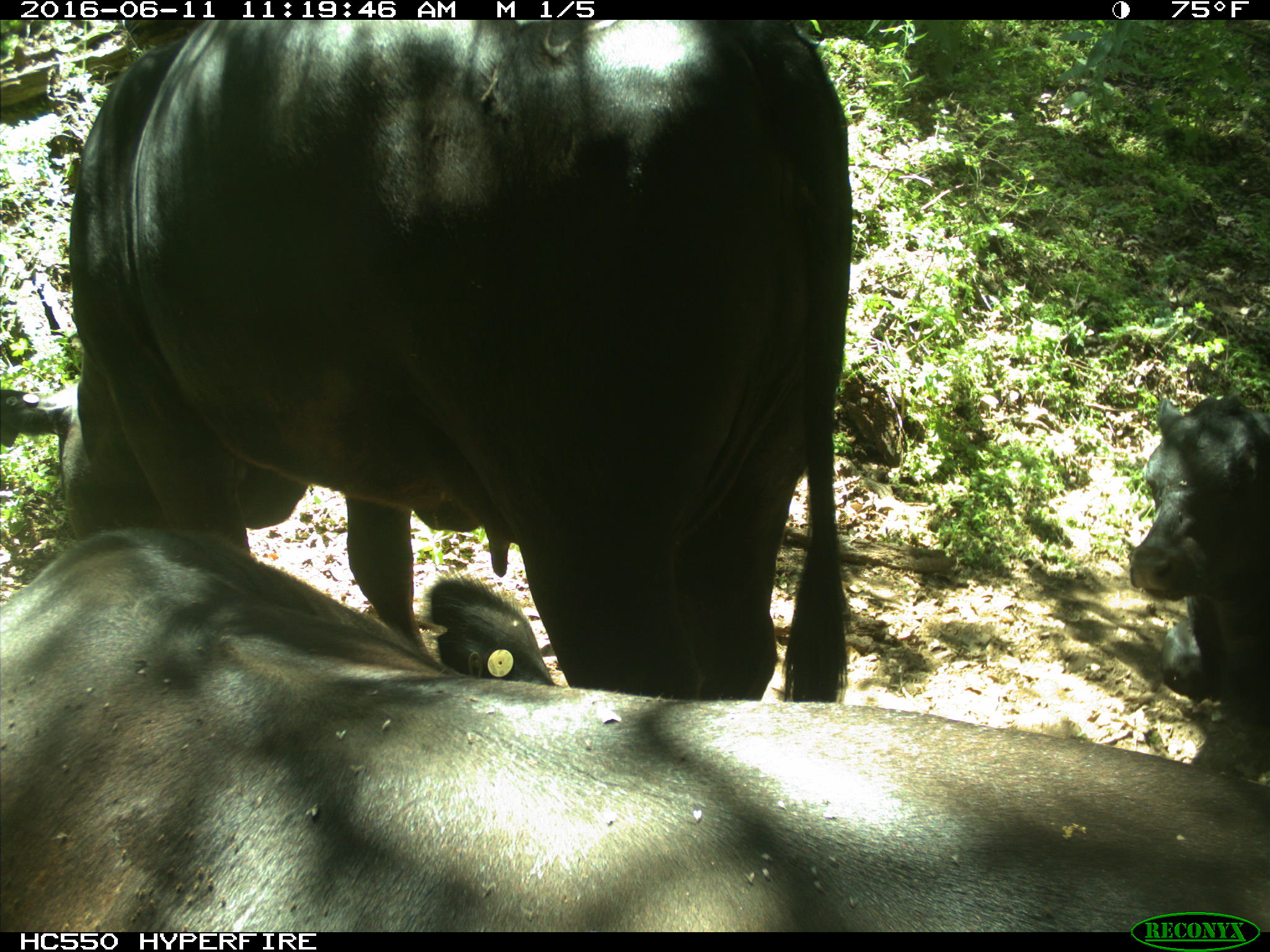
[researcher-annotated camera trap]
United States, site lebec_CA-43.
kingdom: Animalia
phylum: Chordata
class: Mammalia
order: Artiodactyla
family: Bovidae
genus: Bos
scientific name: Bos taurus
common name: domestic cow